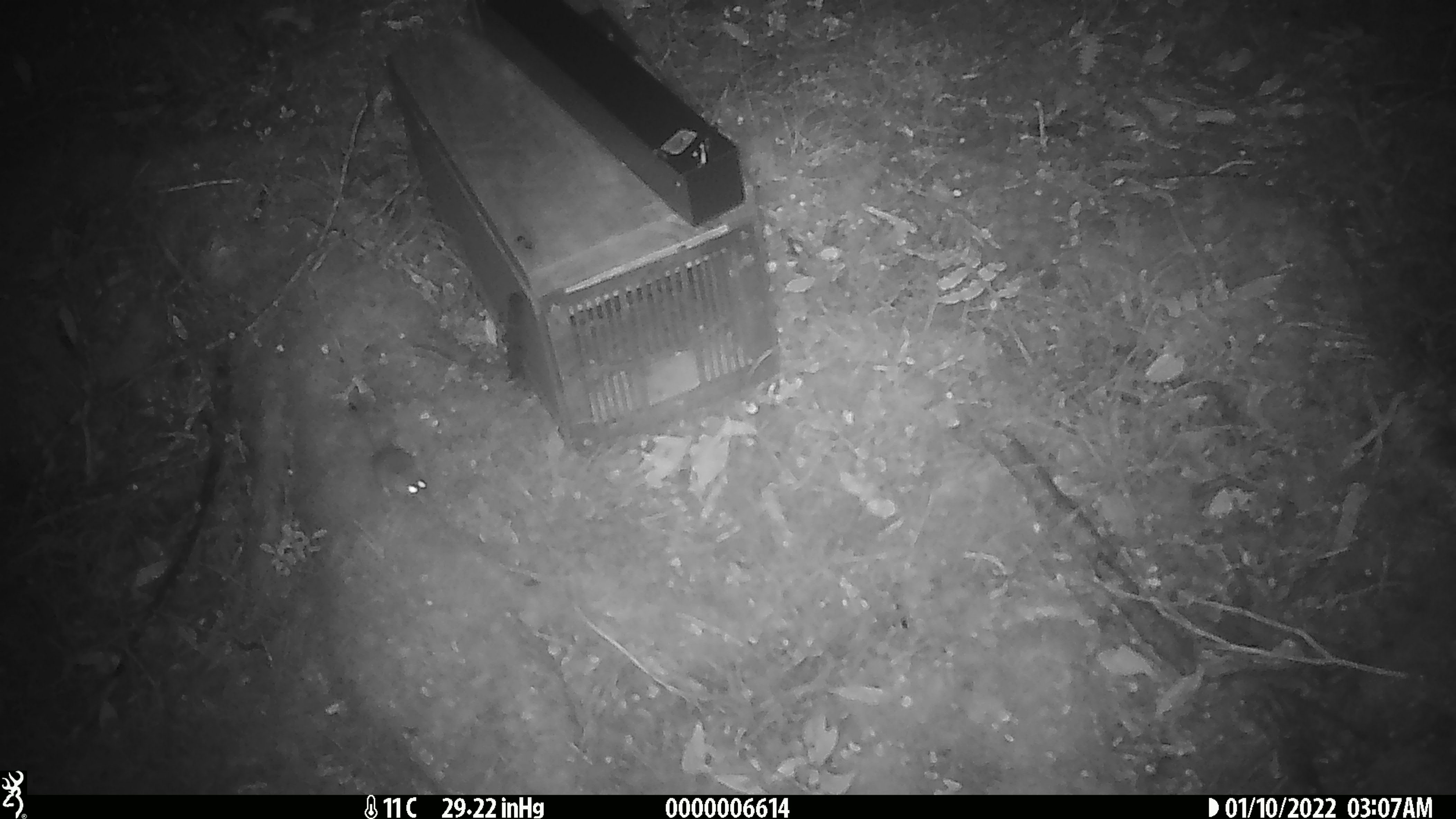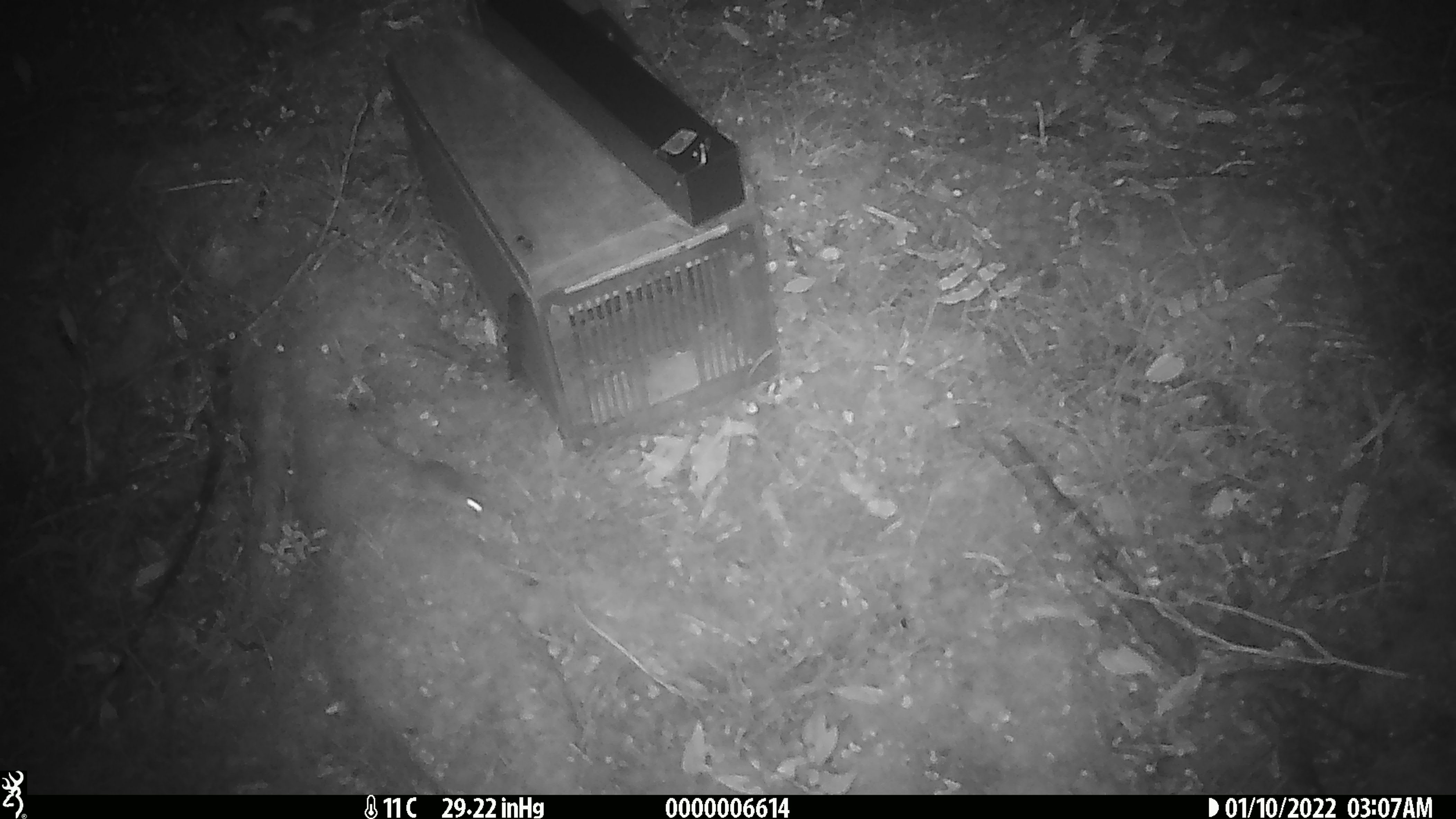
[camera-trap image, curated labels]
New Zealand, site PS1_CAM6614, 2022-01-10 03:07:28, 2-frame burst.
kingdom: Animalia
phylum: Chordata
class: Mammalia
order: Rodentia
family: Muridae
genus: Mus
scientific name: Mus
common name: mouse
Mouse (Mus).